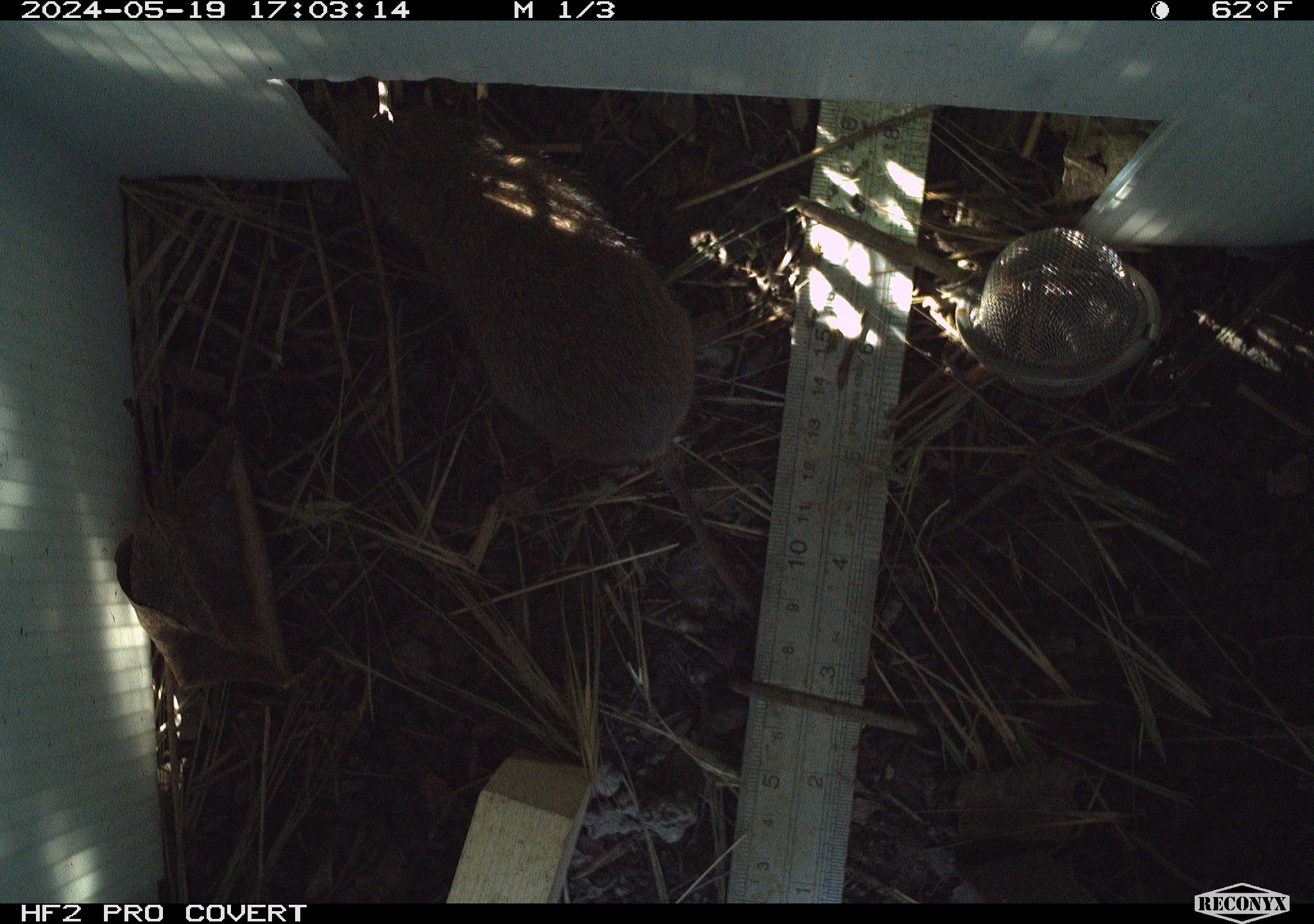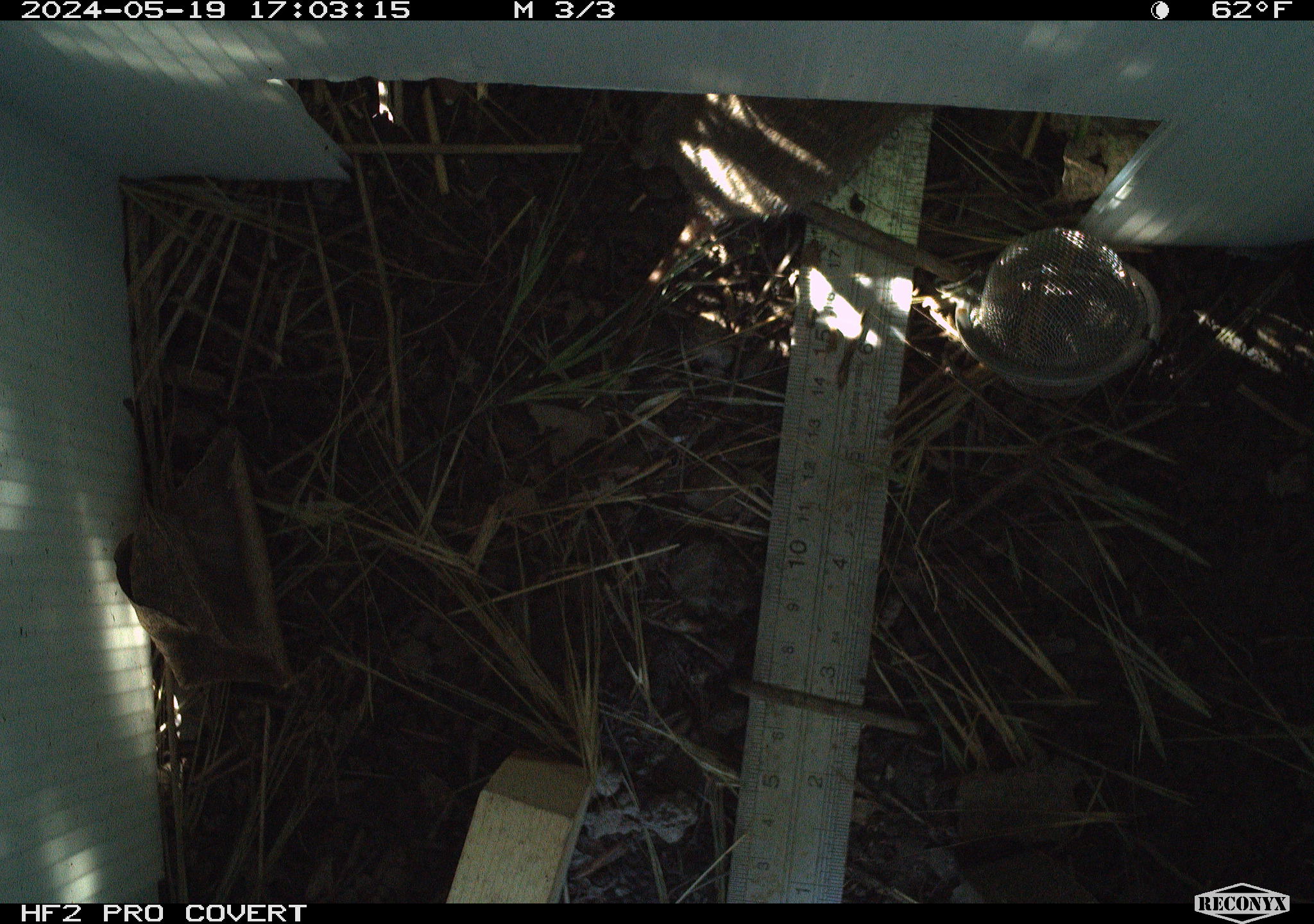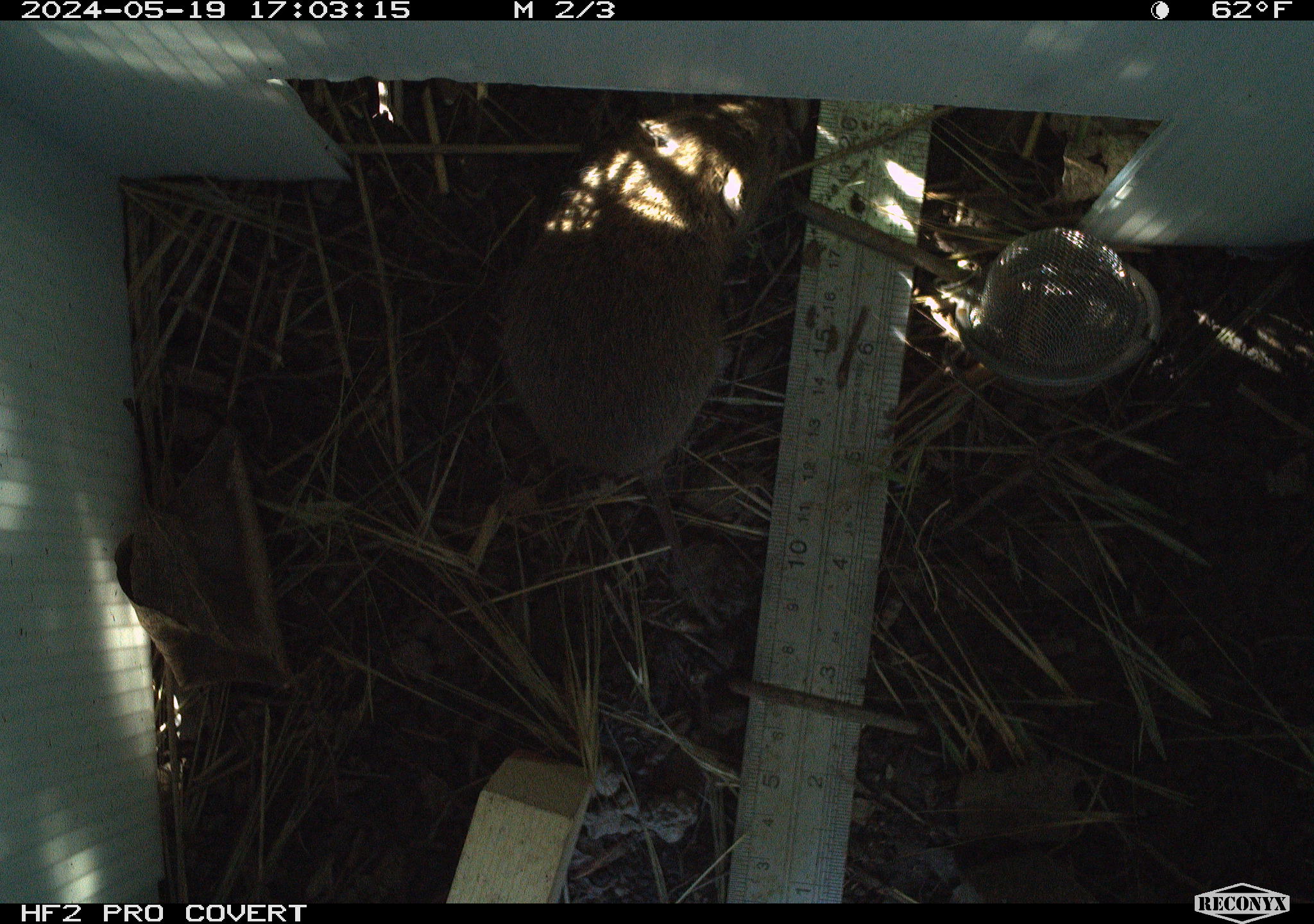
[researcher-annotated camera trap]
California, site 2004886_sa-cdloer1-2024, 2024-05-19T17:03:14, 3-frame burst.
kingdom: Animalia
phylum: Chordata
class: Mammalia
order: Rodentia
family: Cricetidae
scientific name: Arvicolinae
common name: voles, lemmings, and muskrats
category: arvicolinae subfamily